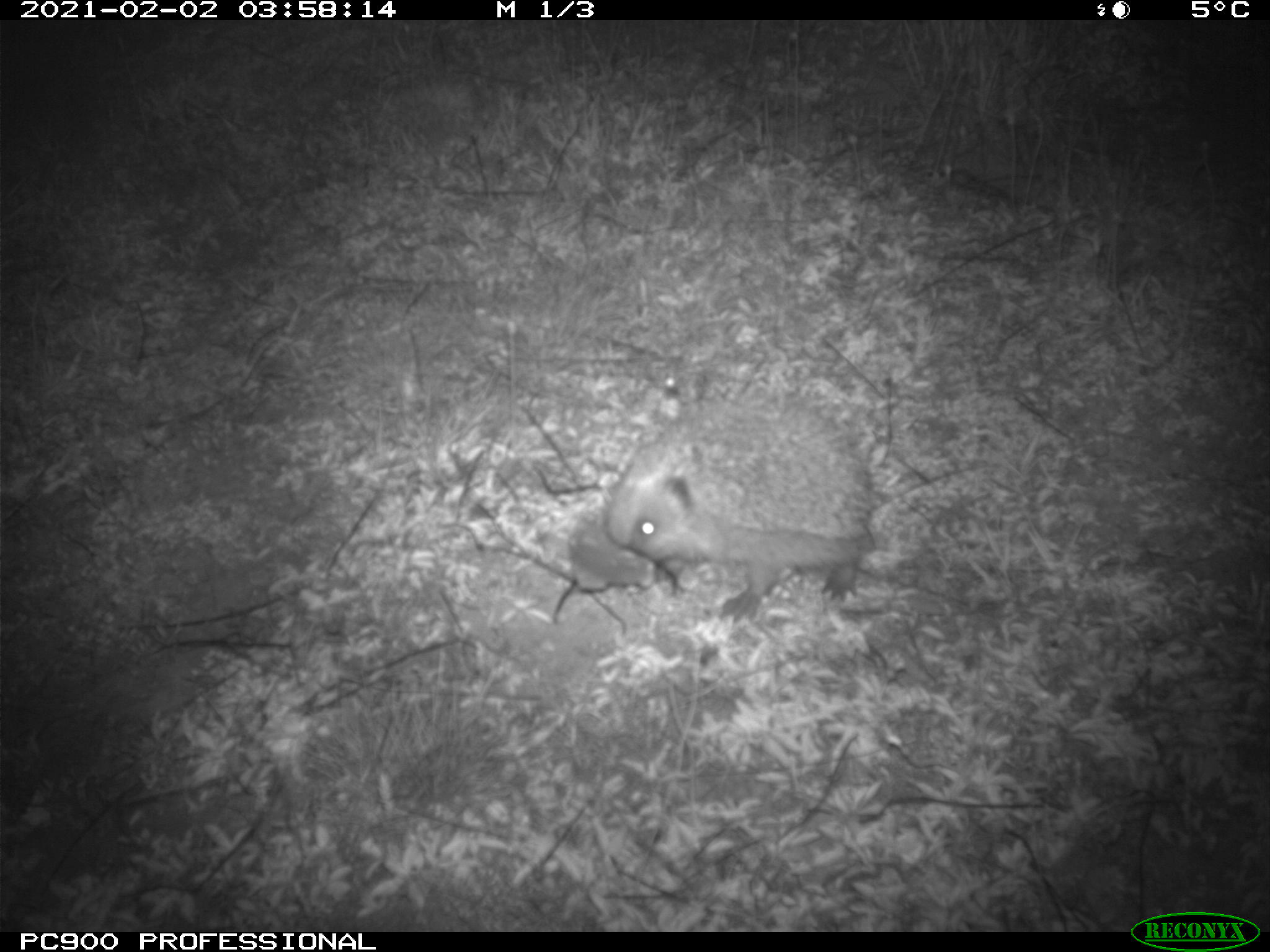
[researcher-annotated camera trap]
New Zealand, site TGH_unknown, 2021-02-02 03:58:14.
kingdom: Animalia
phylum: Chordata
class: Mammalia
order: Eulipotyphla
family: Erinaceidae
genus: Erinaceus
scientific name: Erinaceus europaeus europaeus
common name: european hedgehog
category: hedgehog